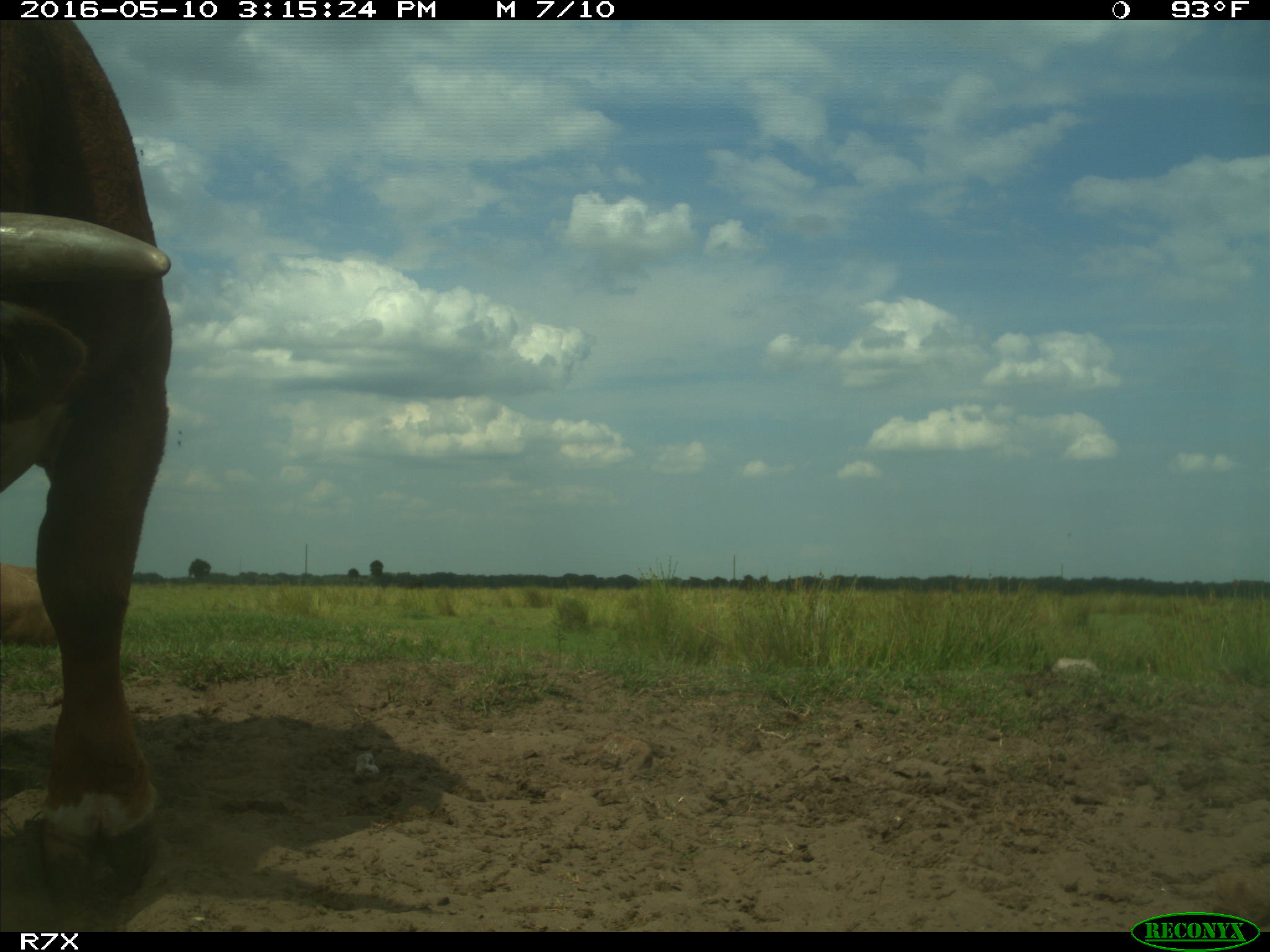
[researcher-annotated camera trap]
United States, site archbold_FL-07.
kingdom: Animalia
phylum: Chordata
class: Mammalia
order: Artiodactyla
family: Bovidae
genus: Bos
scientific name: Bos taurus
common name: domestic cow